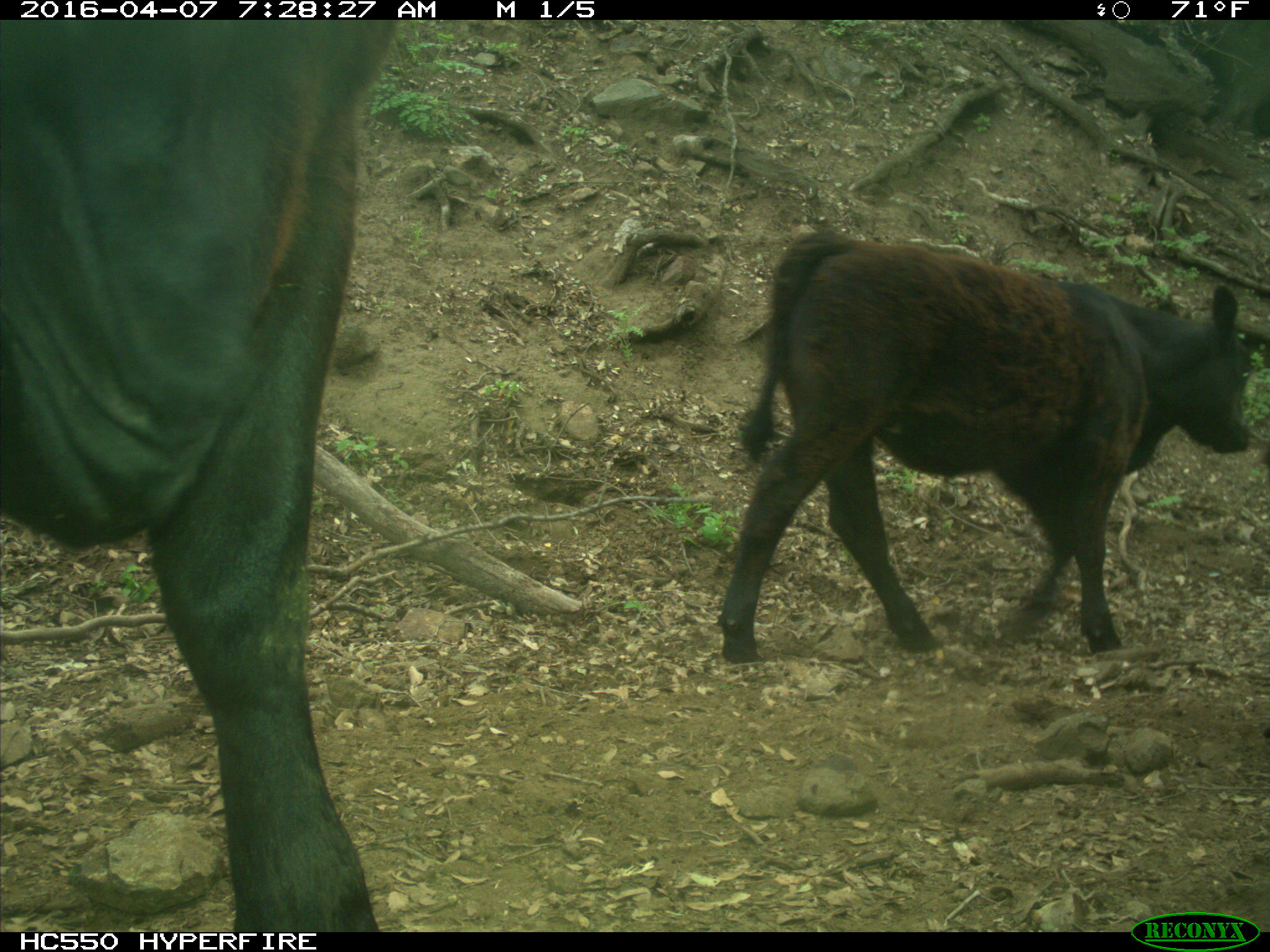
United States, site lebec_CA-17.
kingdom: Animalia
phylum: Chordata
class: Mammalia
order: Artiodactyla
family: Bovidae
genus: Bos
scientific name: Bos taurus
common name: domestic cow